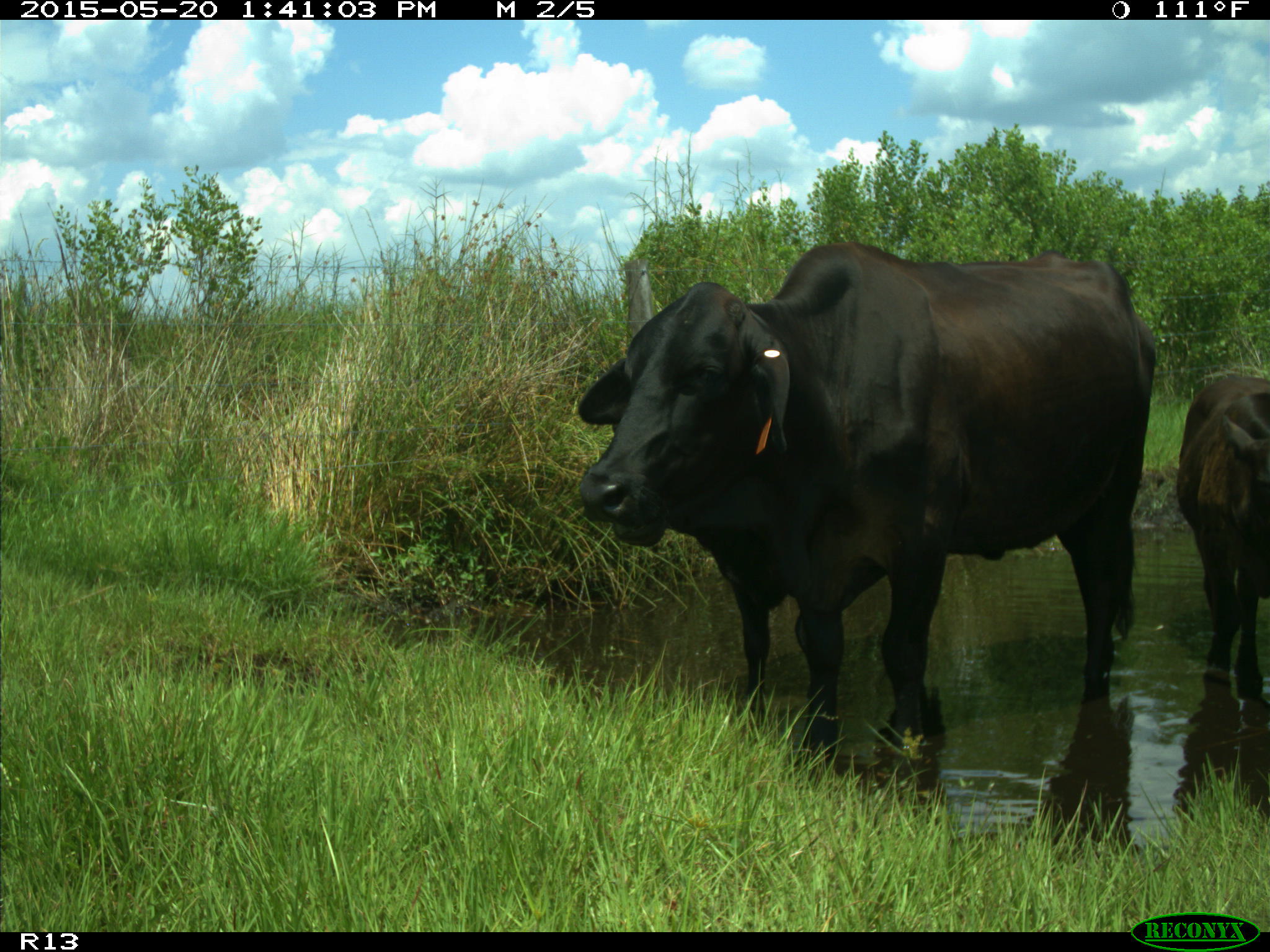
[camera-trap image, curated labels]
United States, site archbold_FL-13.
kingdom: Animalia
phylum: Chordata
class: Mammalia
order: Artiodactyla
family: Bovidae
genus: Bos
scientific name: Bos taurus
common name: domestic cow